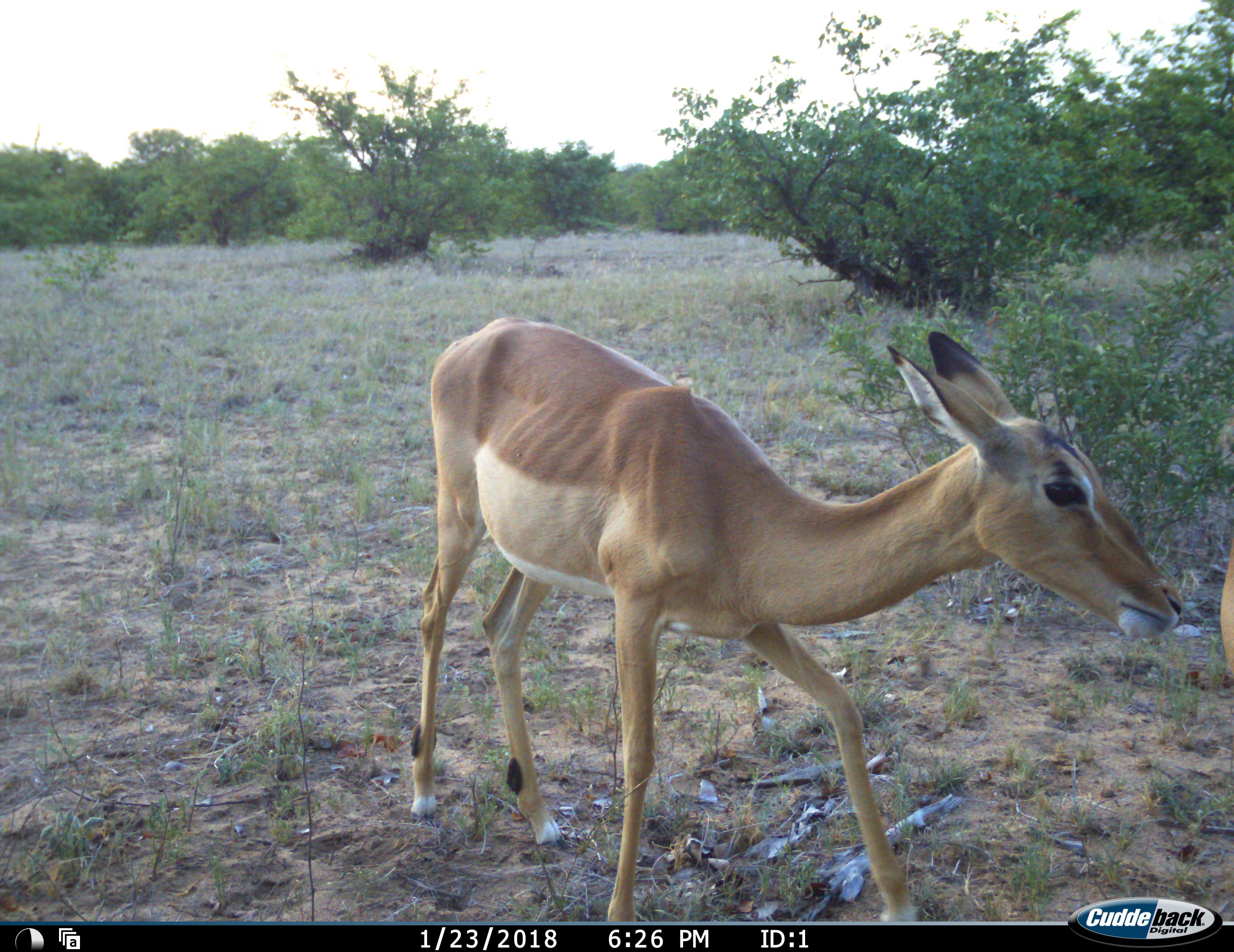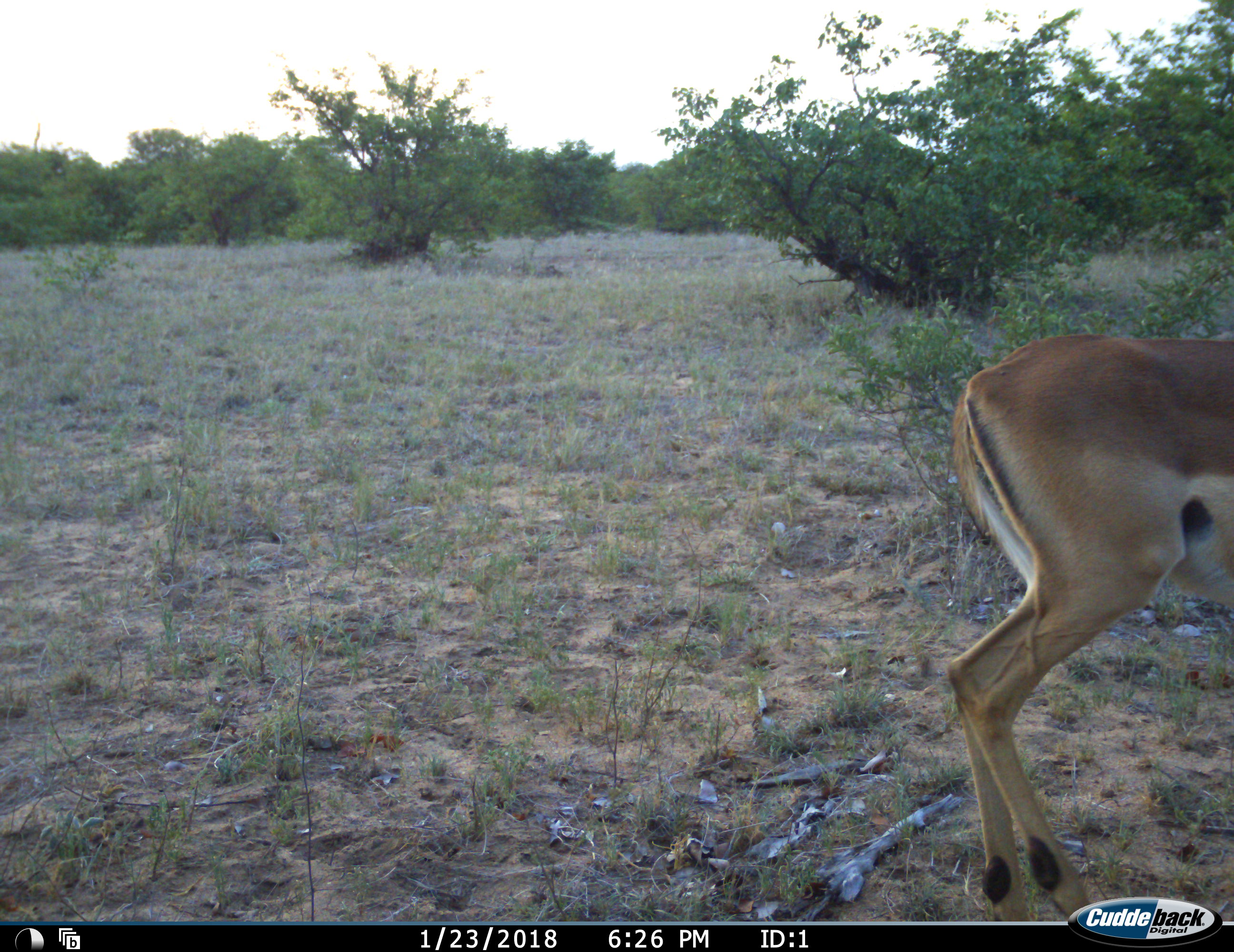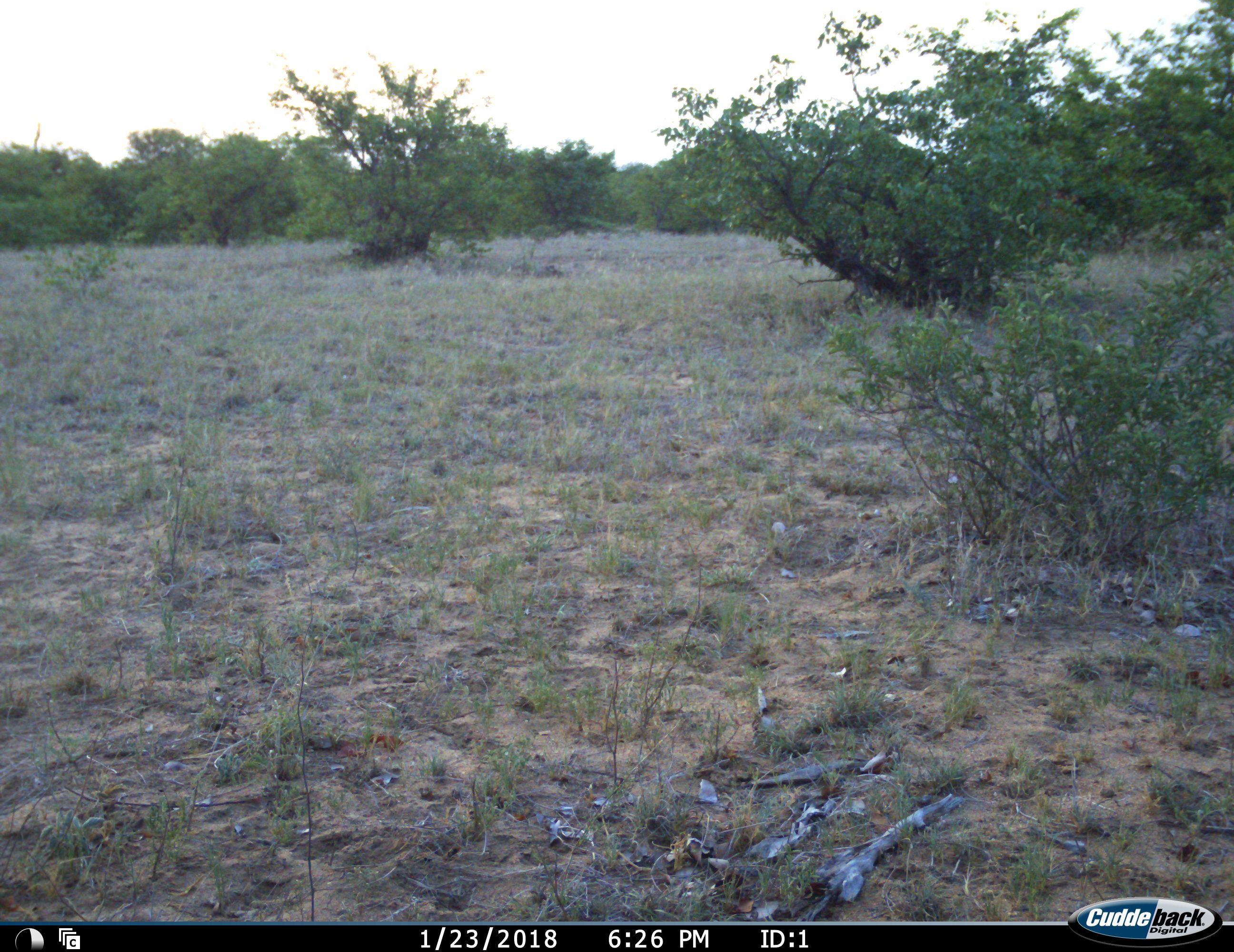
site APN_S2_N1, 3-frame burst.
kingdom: Animalia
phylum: Chordata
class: Mammalia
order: Artiodactyla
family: Bovidae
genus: Aepyceros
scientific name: Aepyceros melampus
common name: impala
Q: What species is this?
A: Impala (Aepyceros melampus).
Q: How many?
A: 2.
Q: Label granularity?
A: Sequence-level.